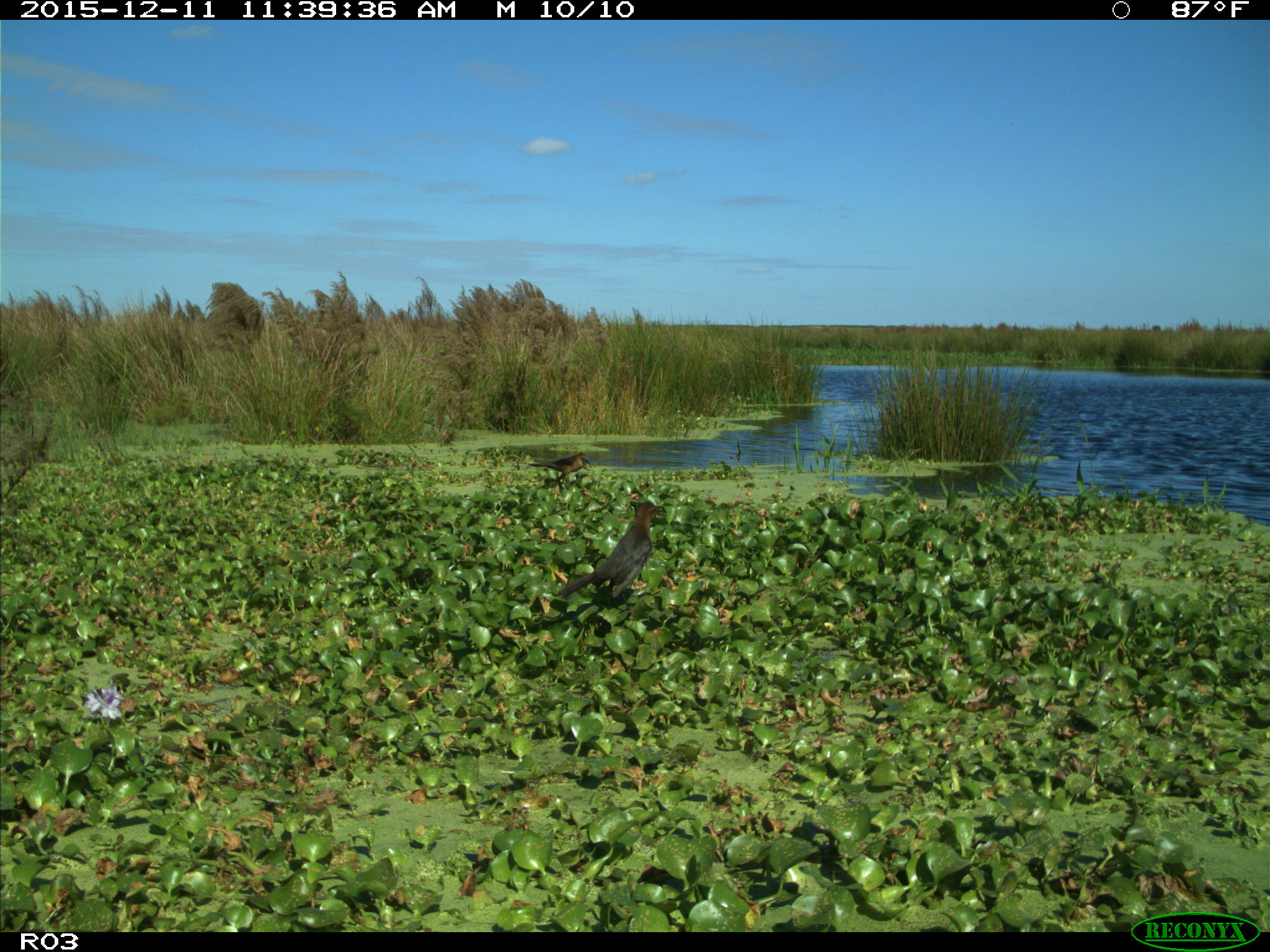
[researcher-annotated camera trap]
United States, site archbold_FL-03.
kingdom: Animalia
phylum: Chordata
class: Aves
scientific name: Aves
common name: birds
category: unidentified bird